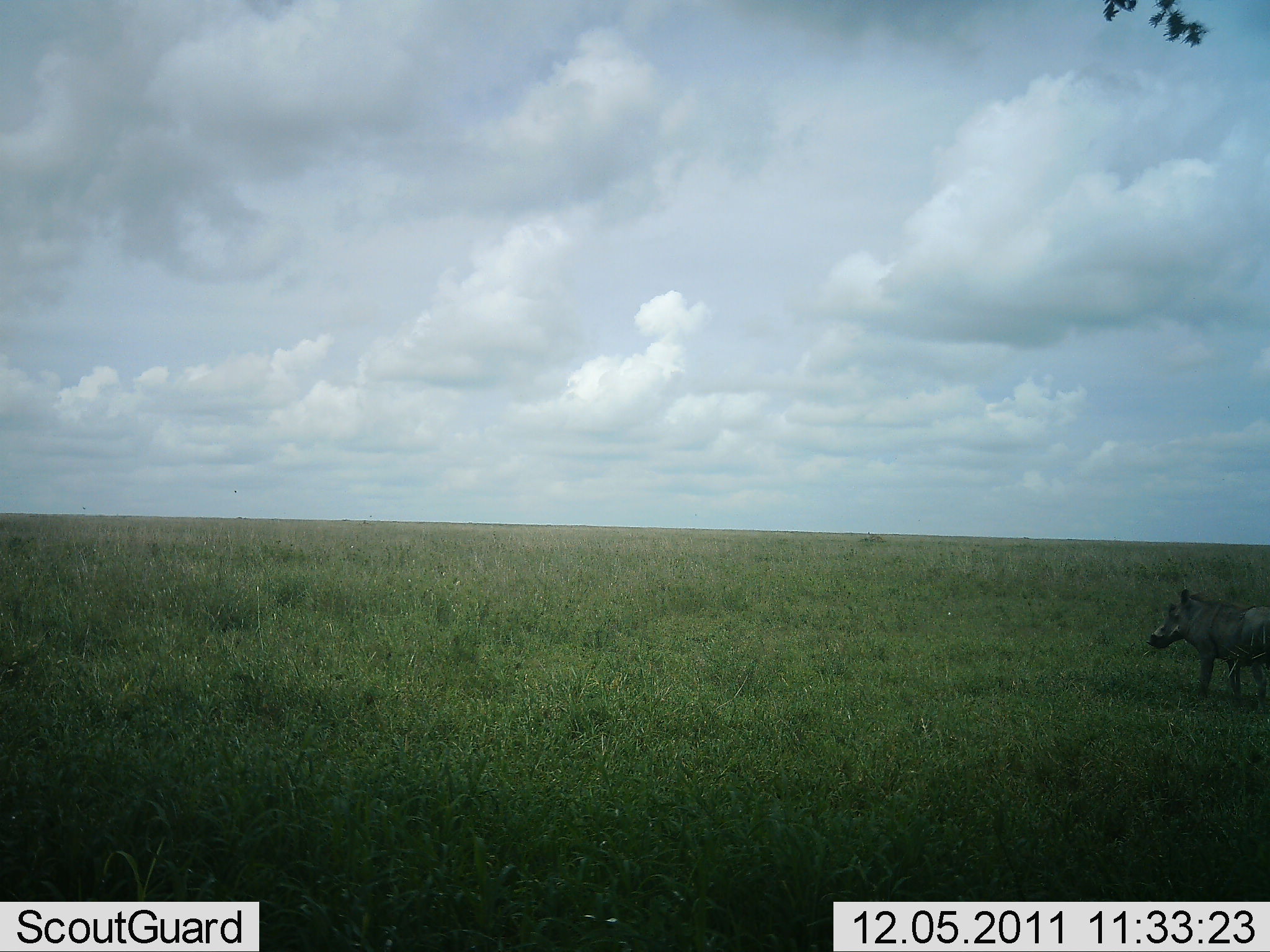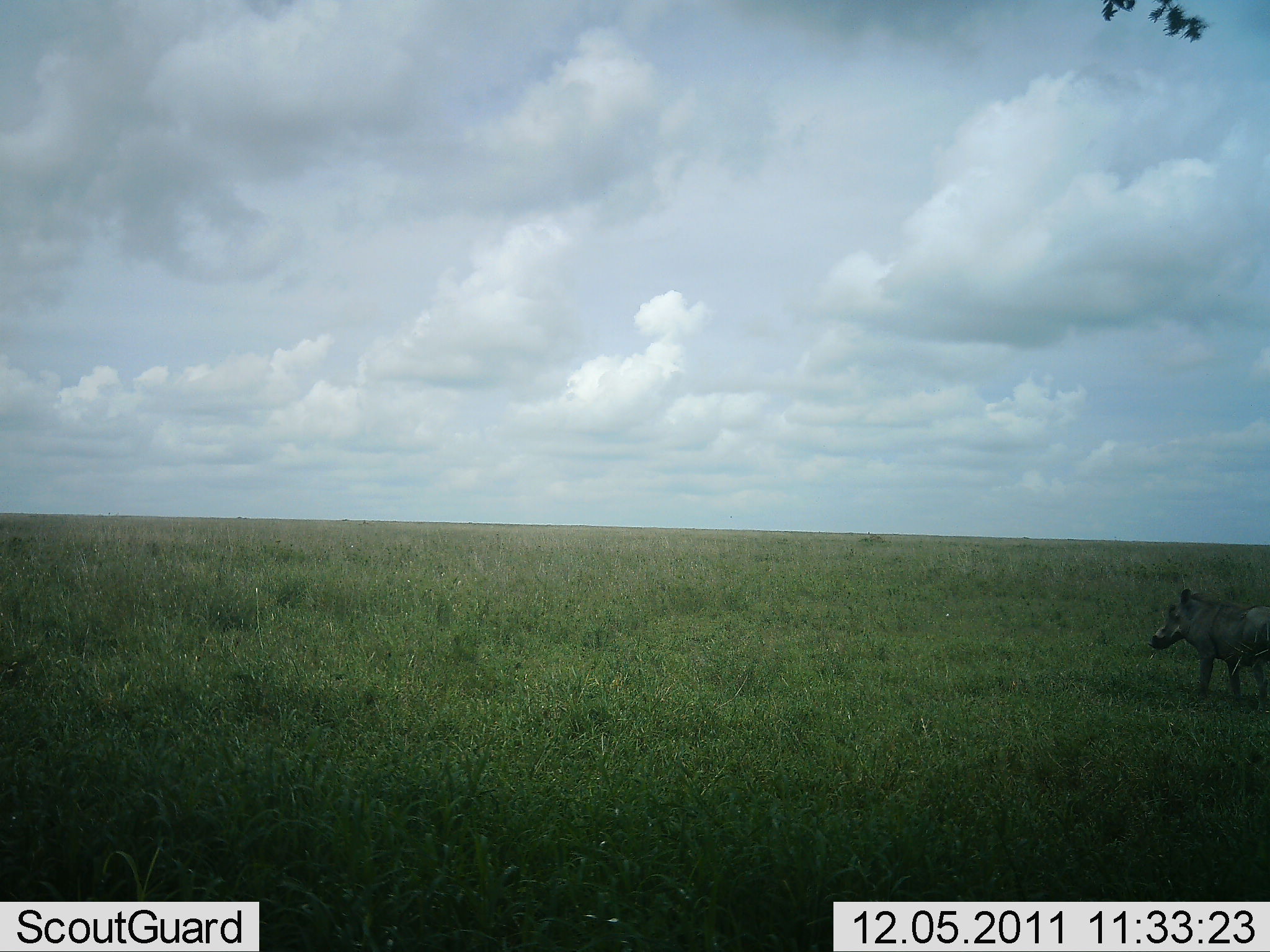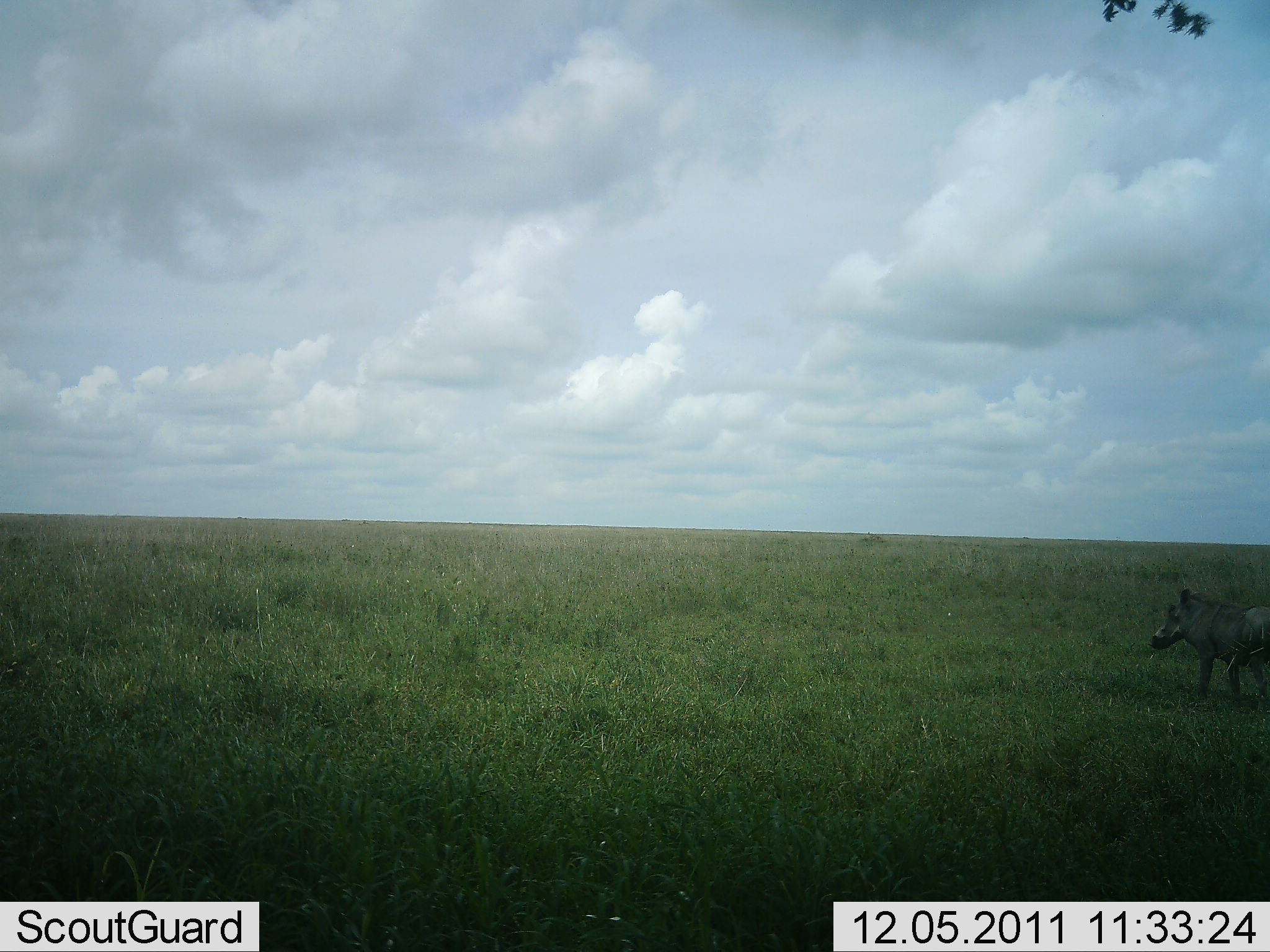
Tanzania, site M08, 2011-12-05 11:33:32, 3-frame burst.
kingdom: Animalia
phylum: Chordata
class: Mammalia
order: Artiodactyla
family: Suidae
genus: Phacochoerus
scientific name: Phacochoerus africanus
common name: warthog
Warthog (Phacochoerus africanus), count 1. Behavior (volunteer vote fractions): standing 100%, resting 0%, moving 0%, interacting 0%. Young present (vote fraction): 0%. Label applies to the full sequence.